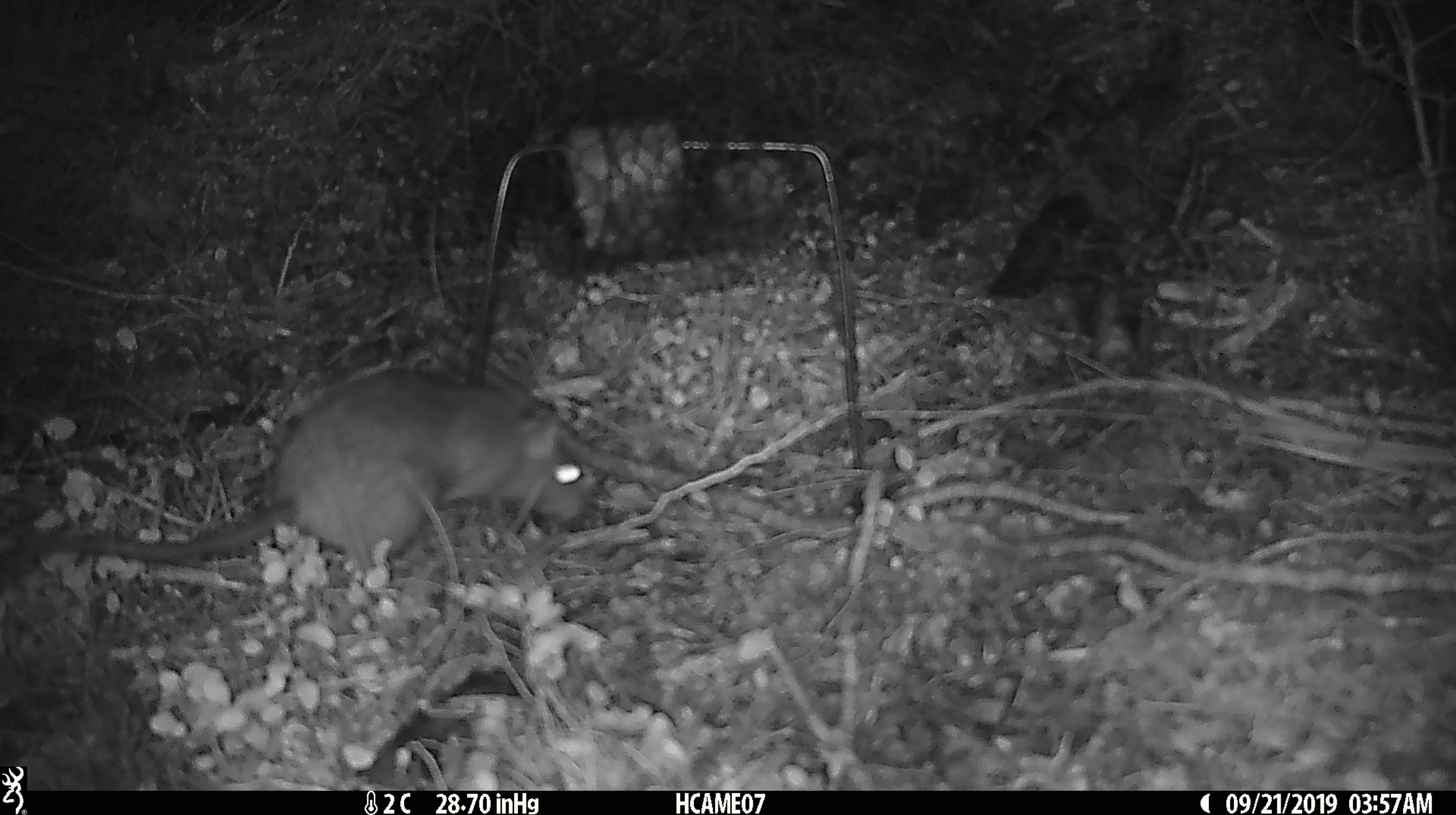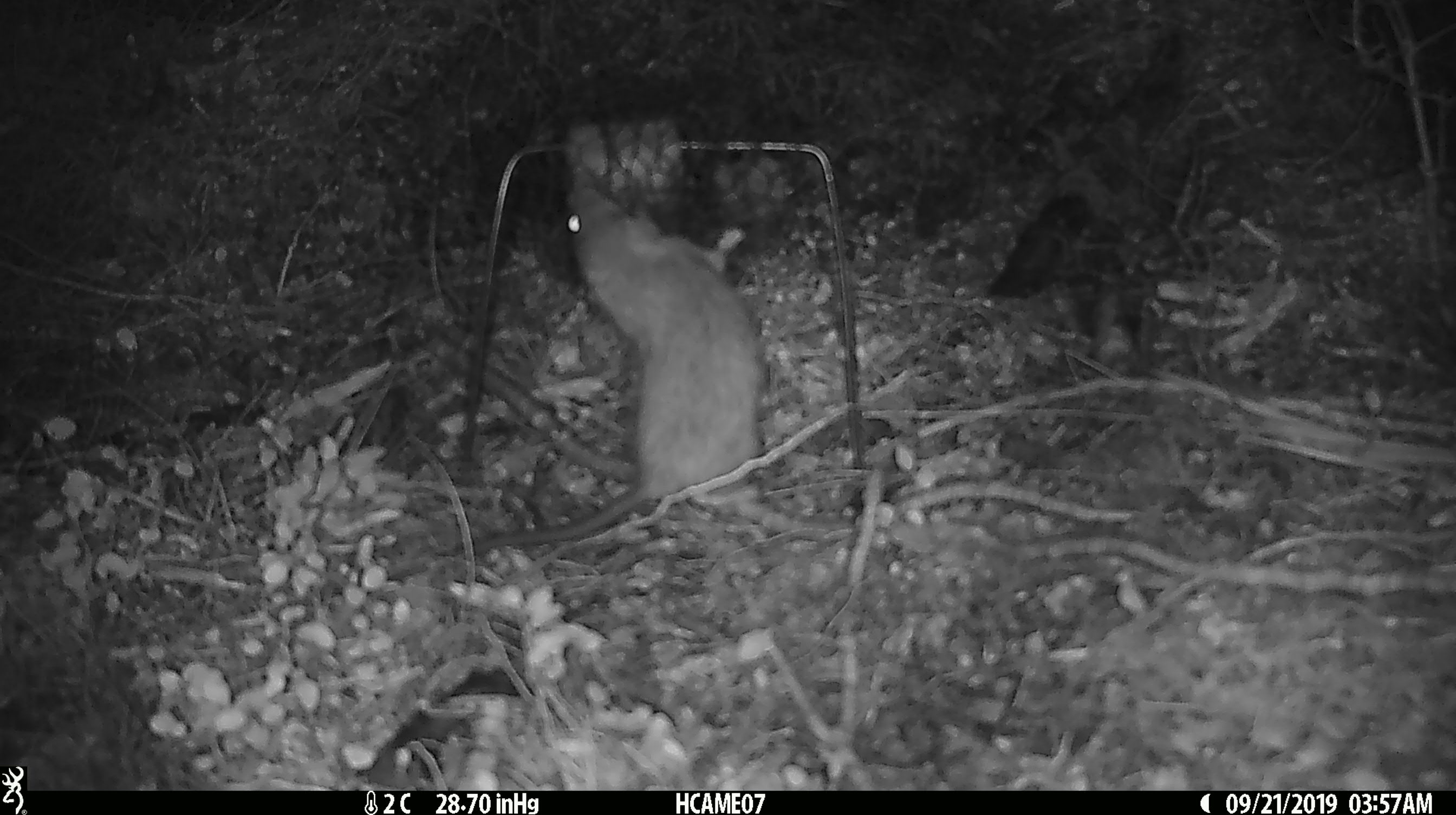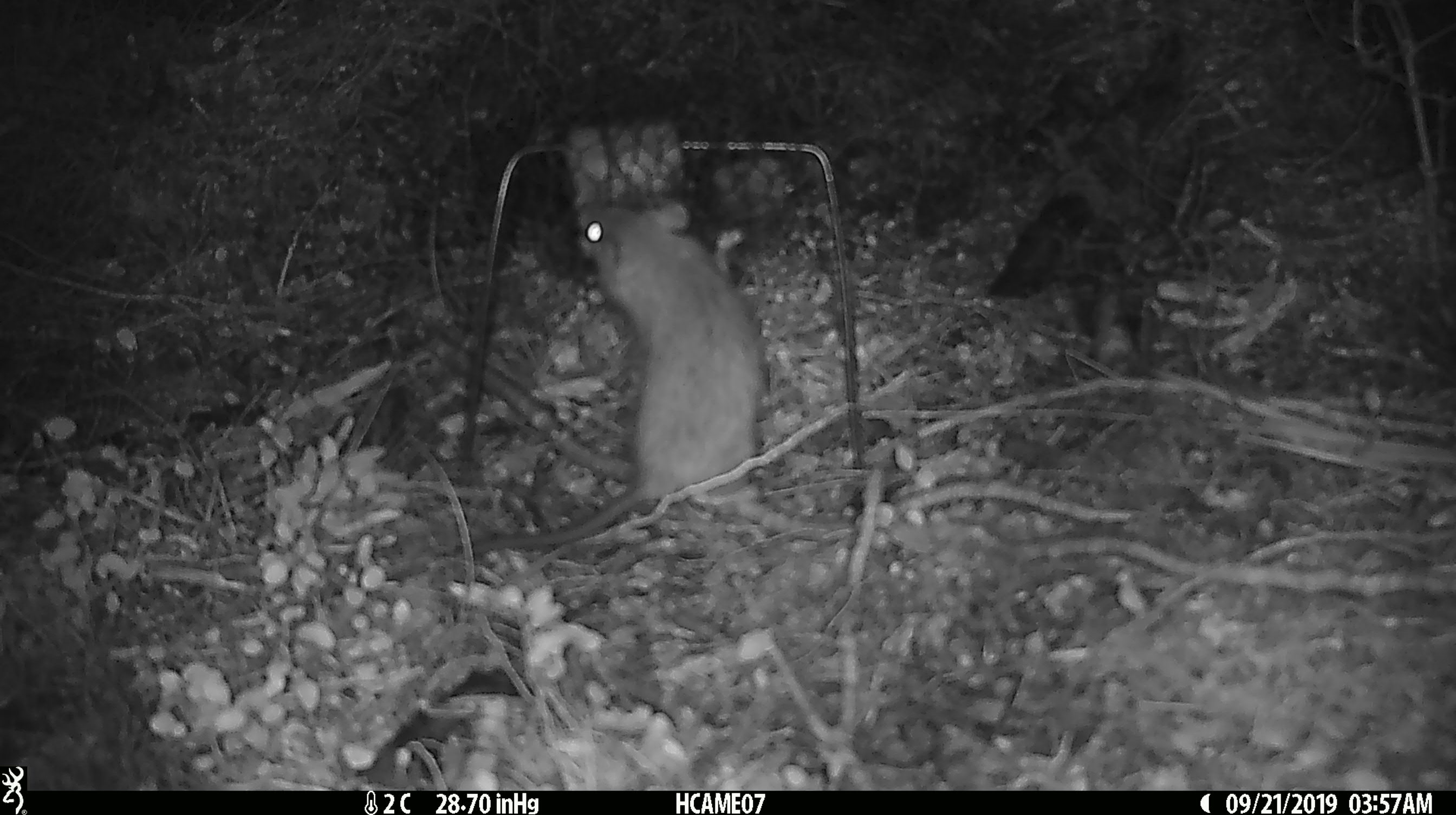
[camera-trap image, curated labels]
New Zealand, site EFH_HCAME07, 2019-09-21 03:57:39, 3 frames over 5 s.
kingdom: Animalia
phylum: Chordata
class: Mammalia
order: Rodentia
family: Muridae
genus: Rattus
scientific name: Rattus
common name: rat